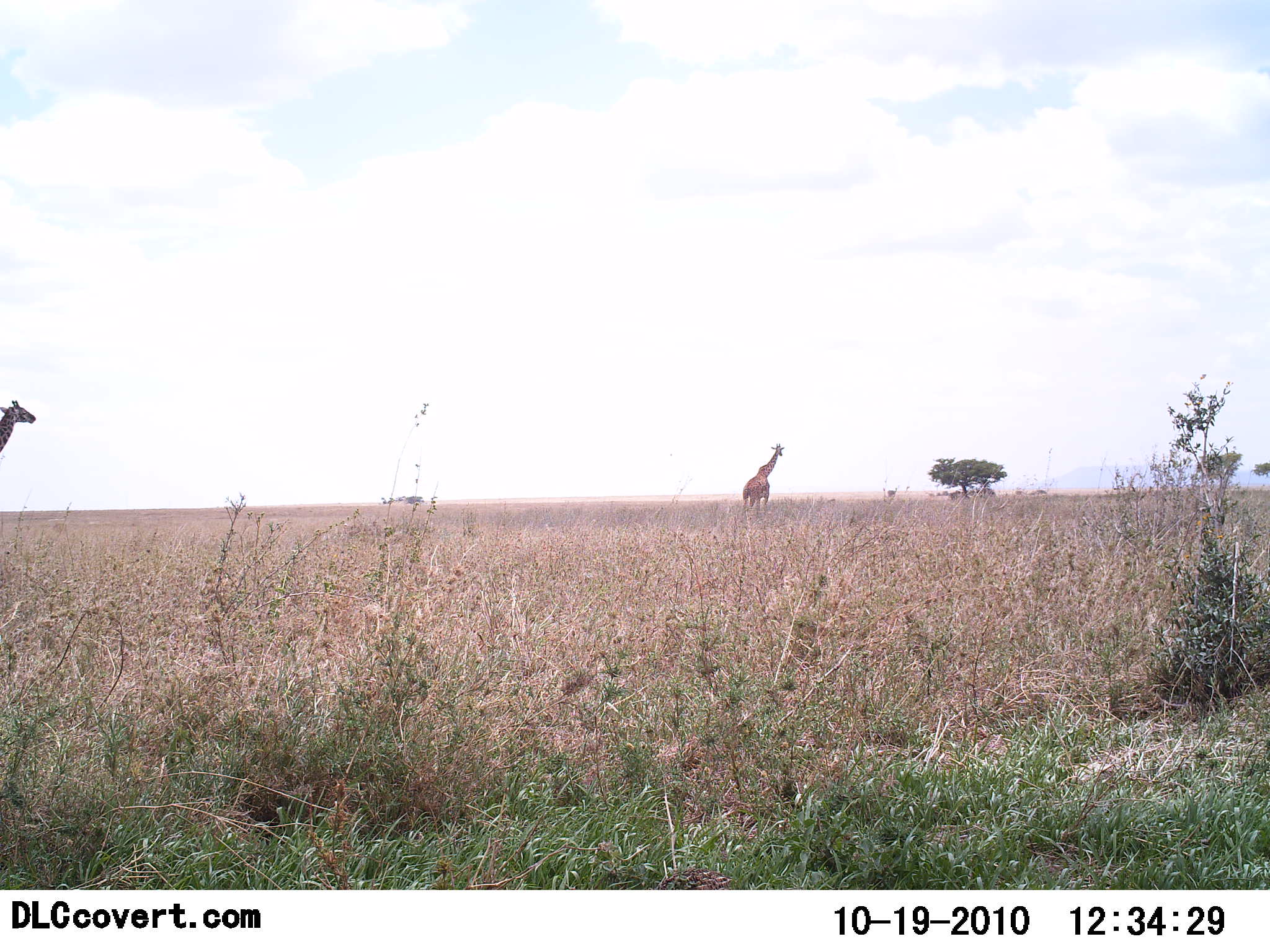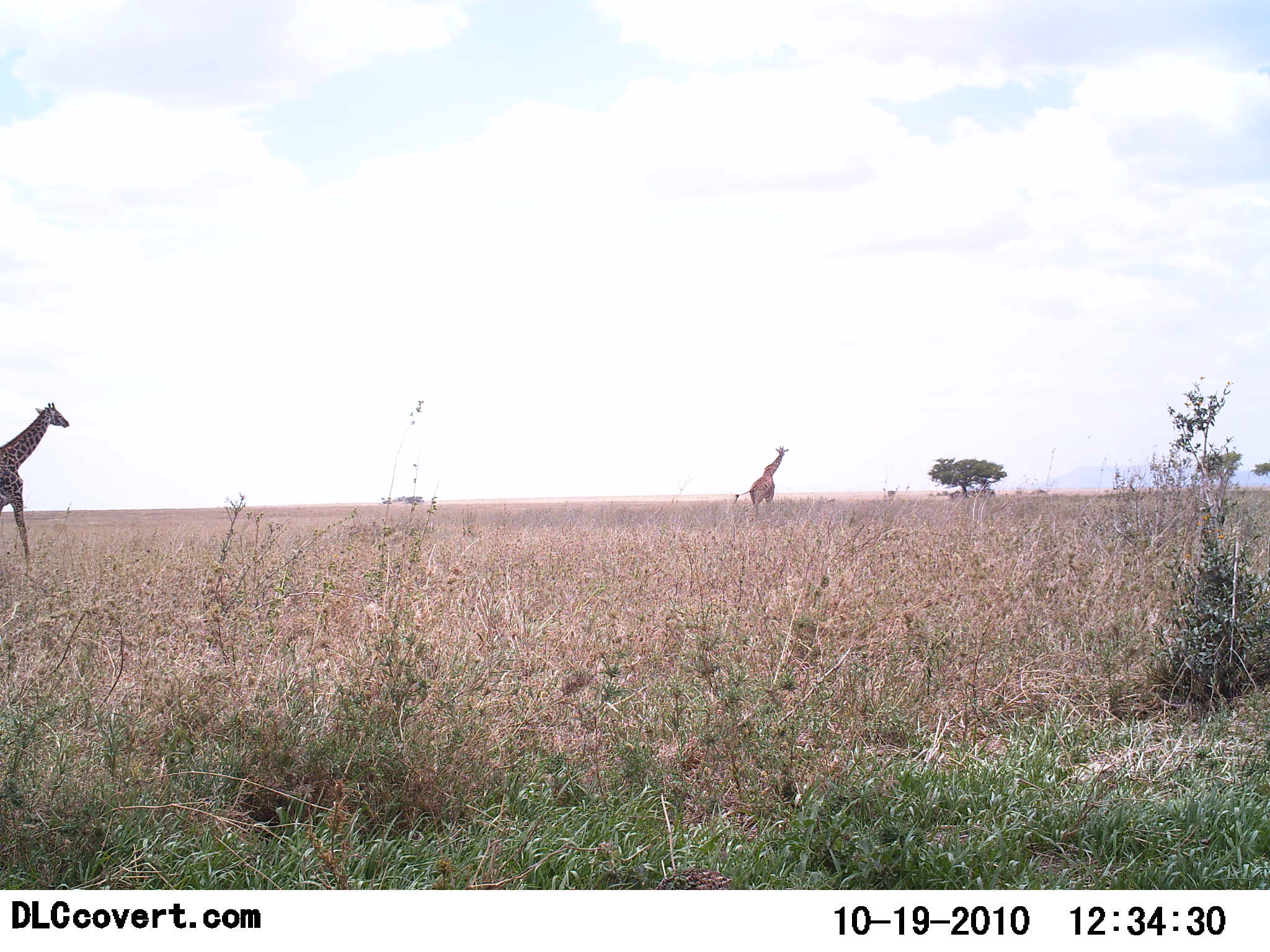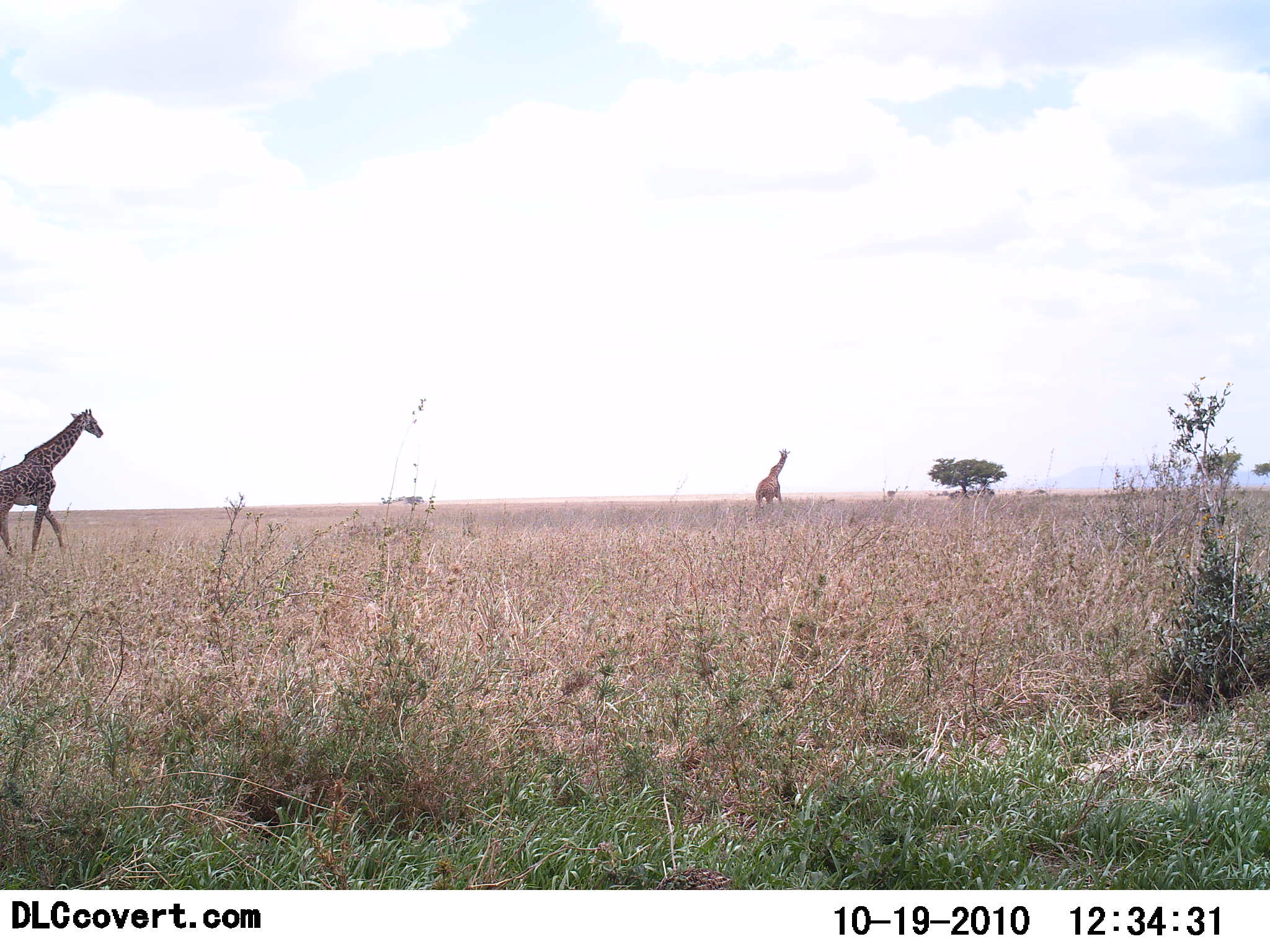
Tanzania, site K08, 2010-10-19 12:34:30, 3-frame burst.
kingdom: Animalia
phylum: Chordata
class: Mammalia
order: Artiodactyla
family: Giraffidae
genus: Giraffa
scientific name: Giraffa camelopardalis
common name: giraffe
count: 2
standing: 22%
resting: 0%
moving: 91%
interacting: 0%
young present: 0%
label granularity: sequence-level